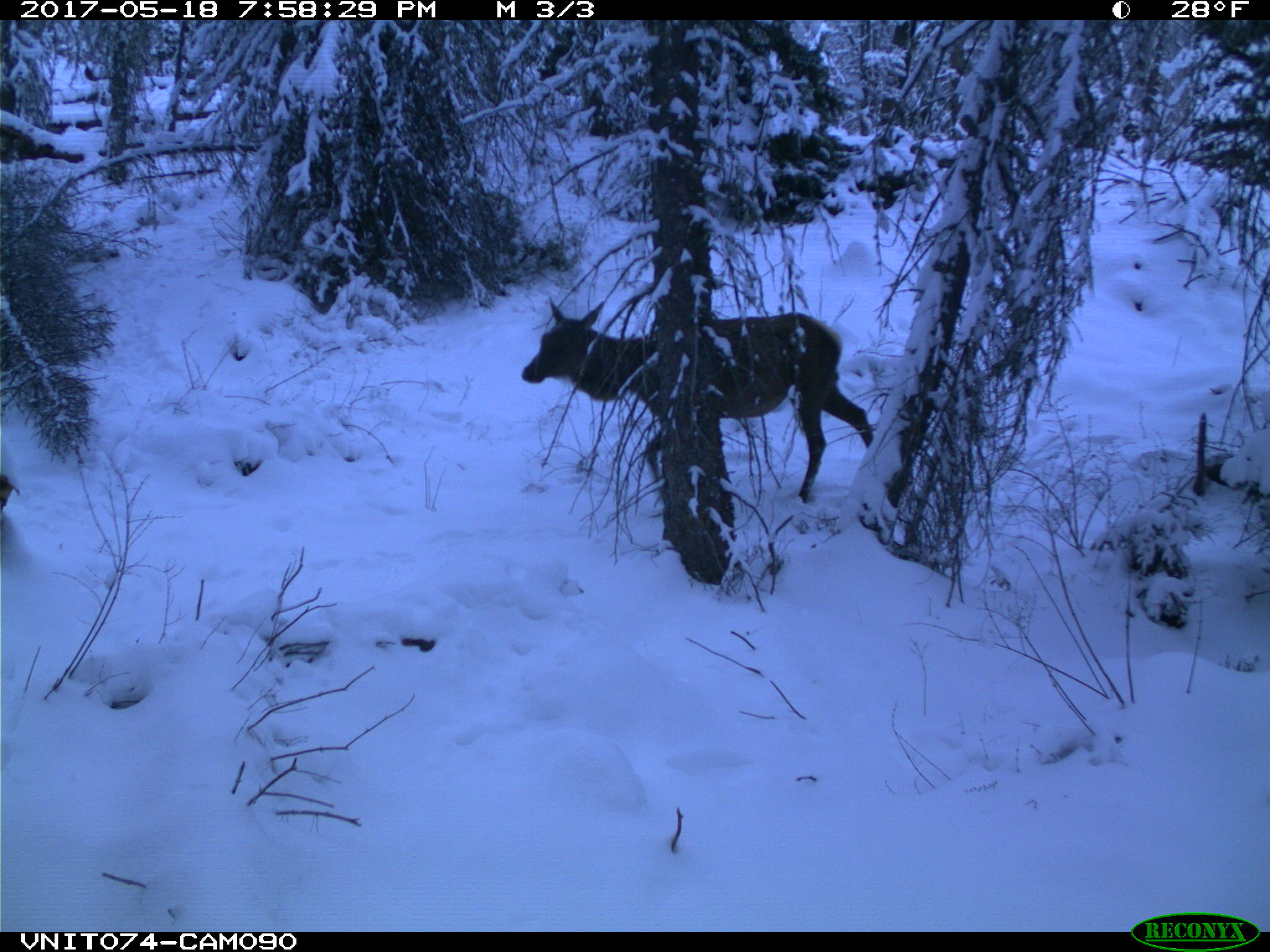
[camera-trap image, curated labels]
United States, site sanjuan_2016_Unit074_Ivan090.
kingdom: Animalia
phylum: Chordata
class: Mammalia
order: Artiodactyla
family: Cervidae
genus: Cervus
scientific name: Cervus elaphus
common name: red deer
Cervus elaphus (red deer).